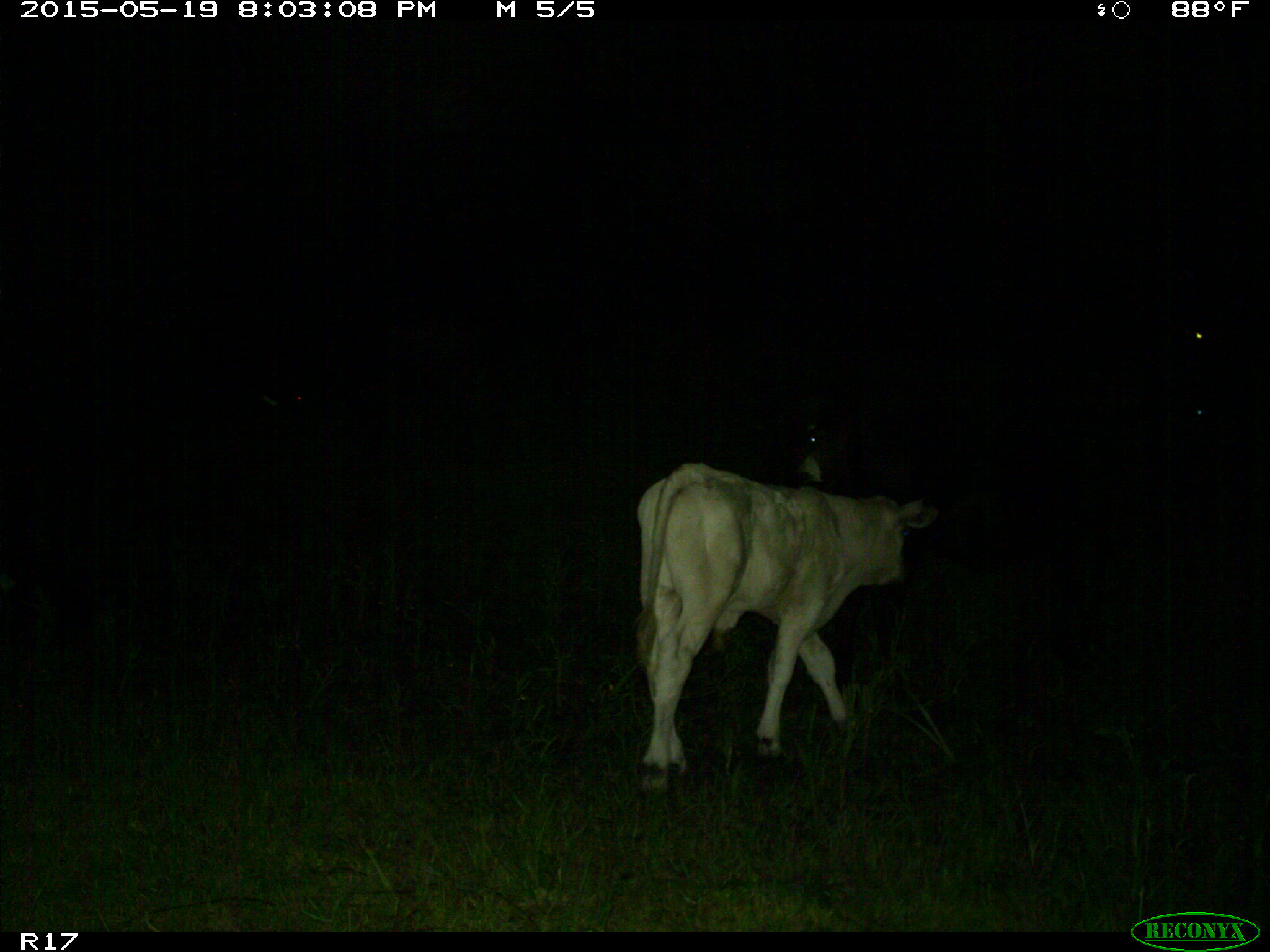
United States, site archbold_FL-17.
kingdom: Animalia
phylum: Chordata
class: Mammalia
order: Artiodactyla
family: Bovidae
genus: Bos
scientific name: Bos taurus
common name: domestic cow